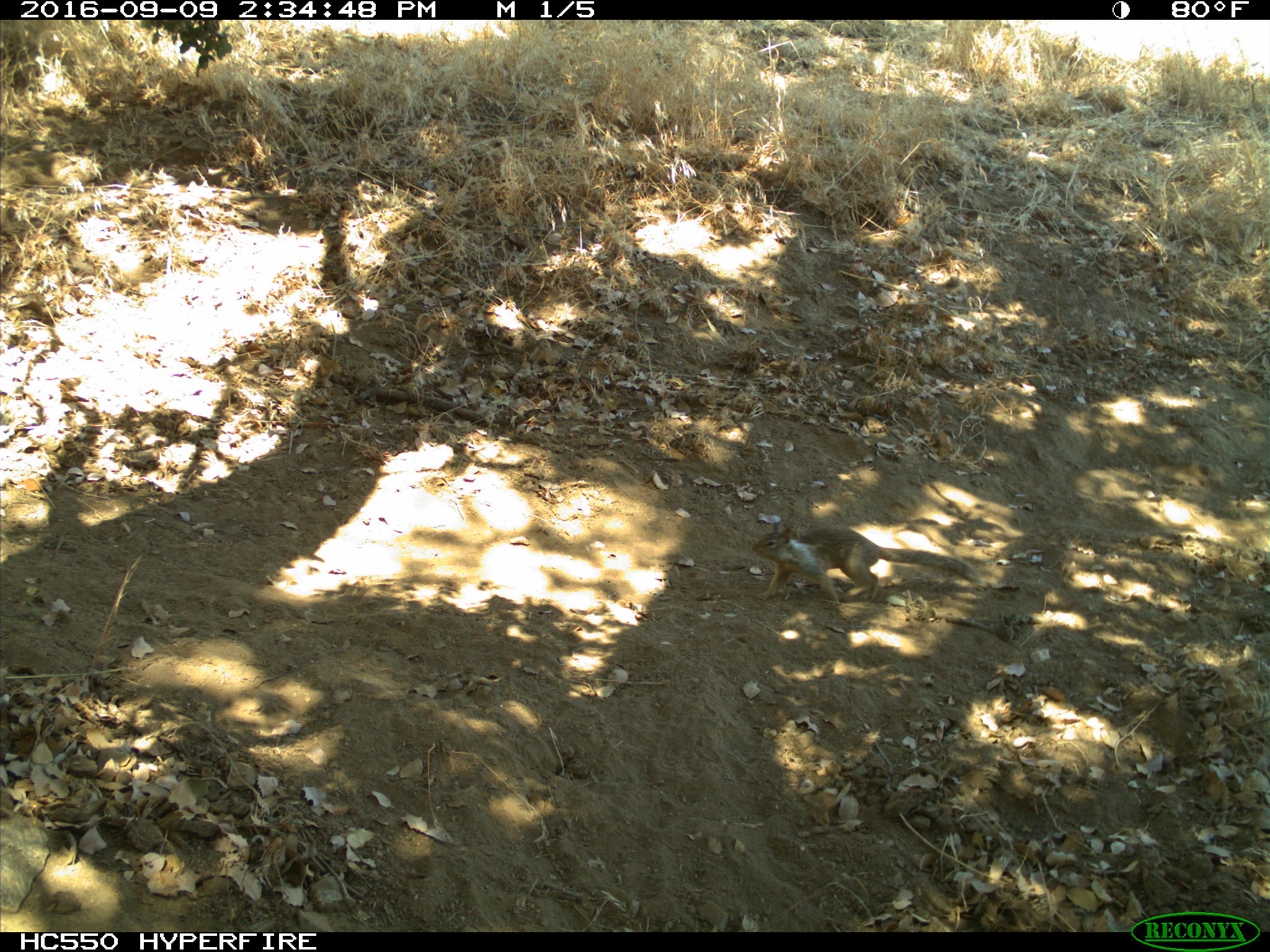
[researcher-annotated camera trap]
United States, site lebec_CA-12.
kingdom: Animalia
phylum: Chordata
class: Mammalia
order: Rodentia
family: Sciuridae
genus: Otospermophilus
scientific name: Otospermophilus beecheyi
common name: california ground squirrel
Otospermophilus beecheyi (california ground squirrel).